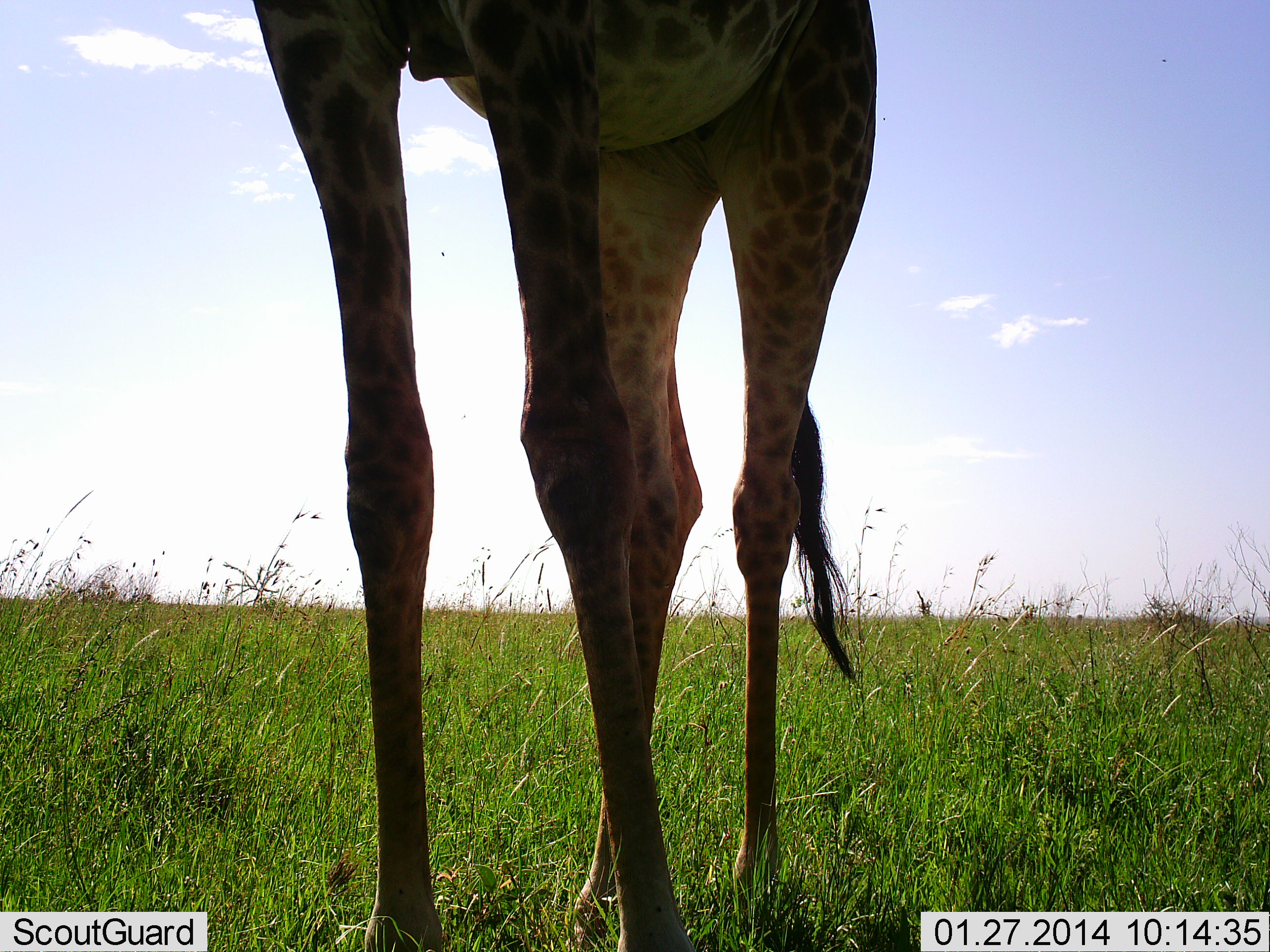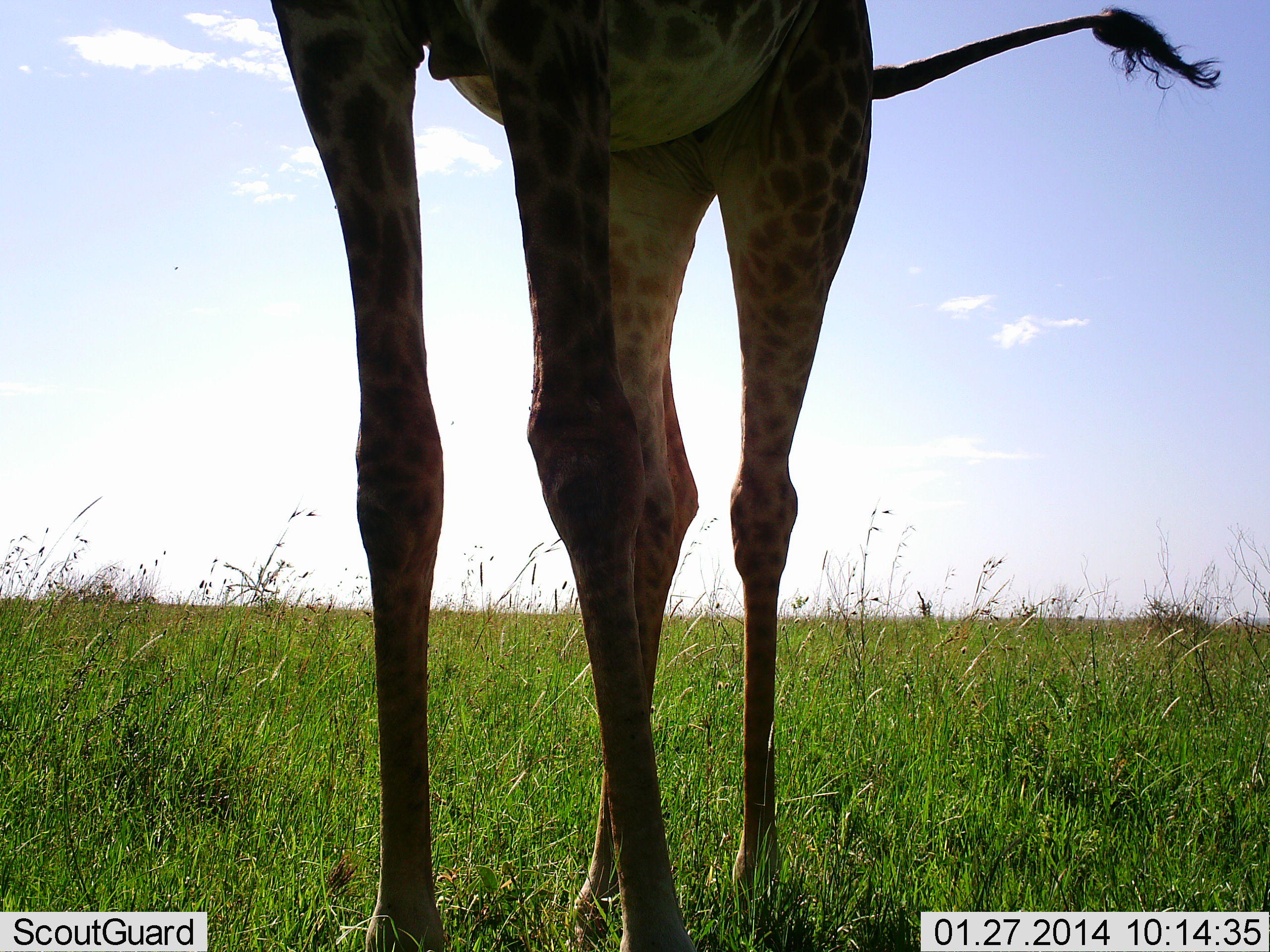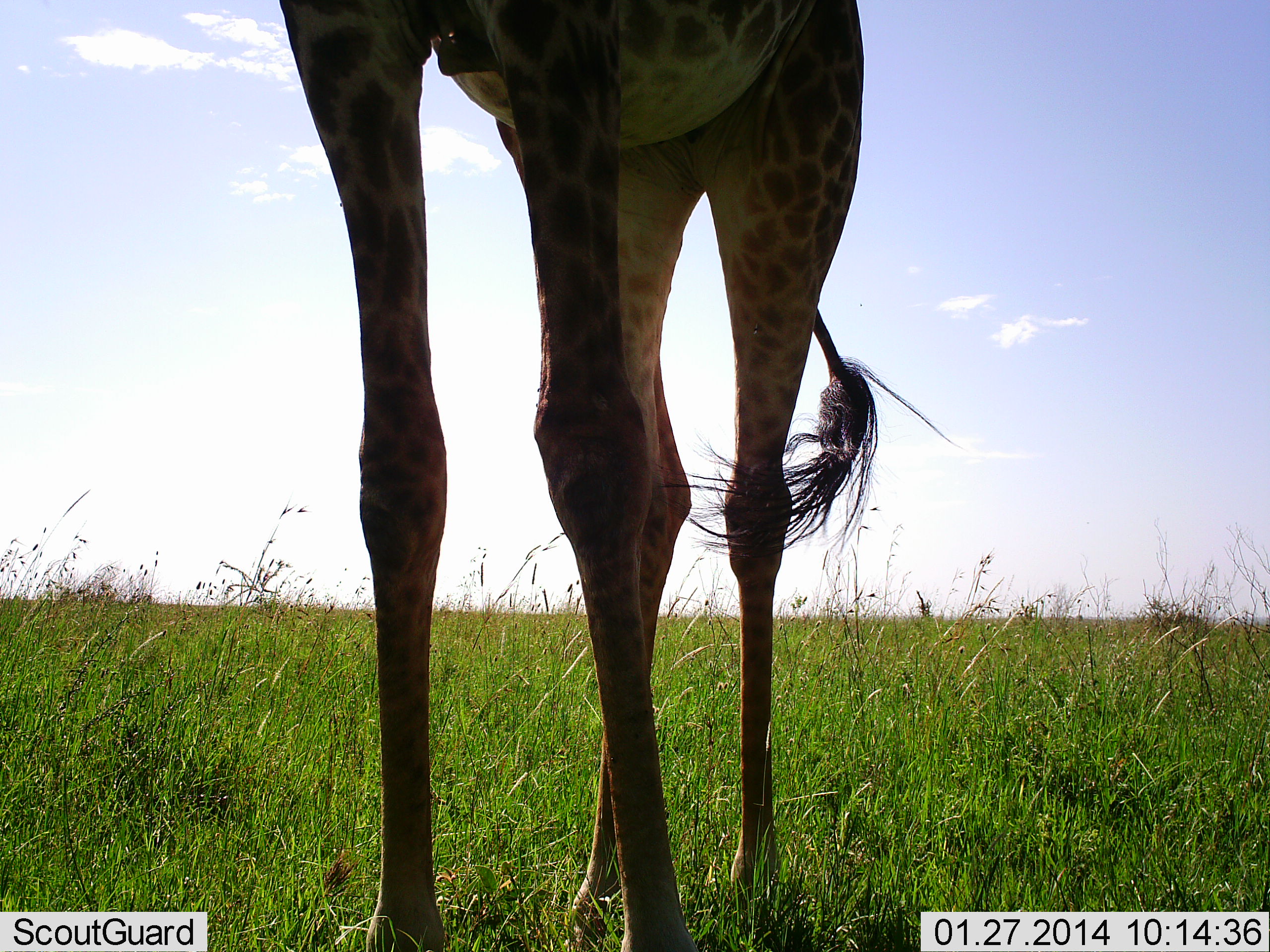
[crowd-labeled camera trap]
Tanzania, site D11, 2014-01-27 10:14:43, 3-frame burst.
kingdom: Animalia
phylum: Chordata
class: Mammalia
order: Artiodactyla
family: Giraffidae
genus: Giraffa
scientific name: Giraffa camelopardalis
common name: giraffe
Giraffe (Giraffa camelopardalis), count 1. Behavior (volunteer vote fractions): standing 100%, resting 0%, moving 0%, interacting 0%. Young present (vote fraction): 0%. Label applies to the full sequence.